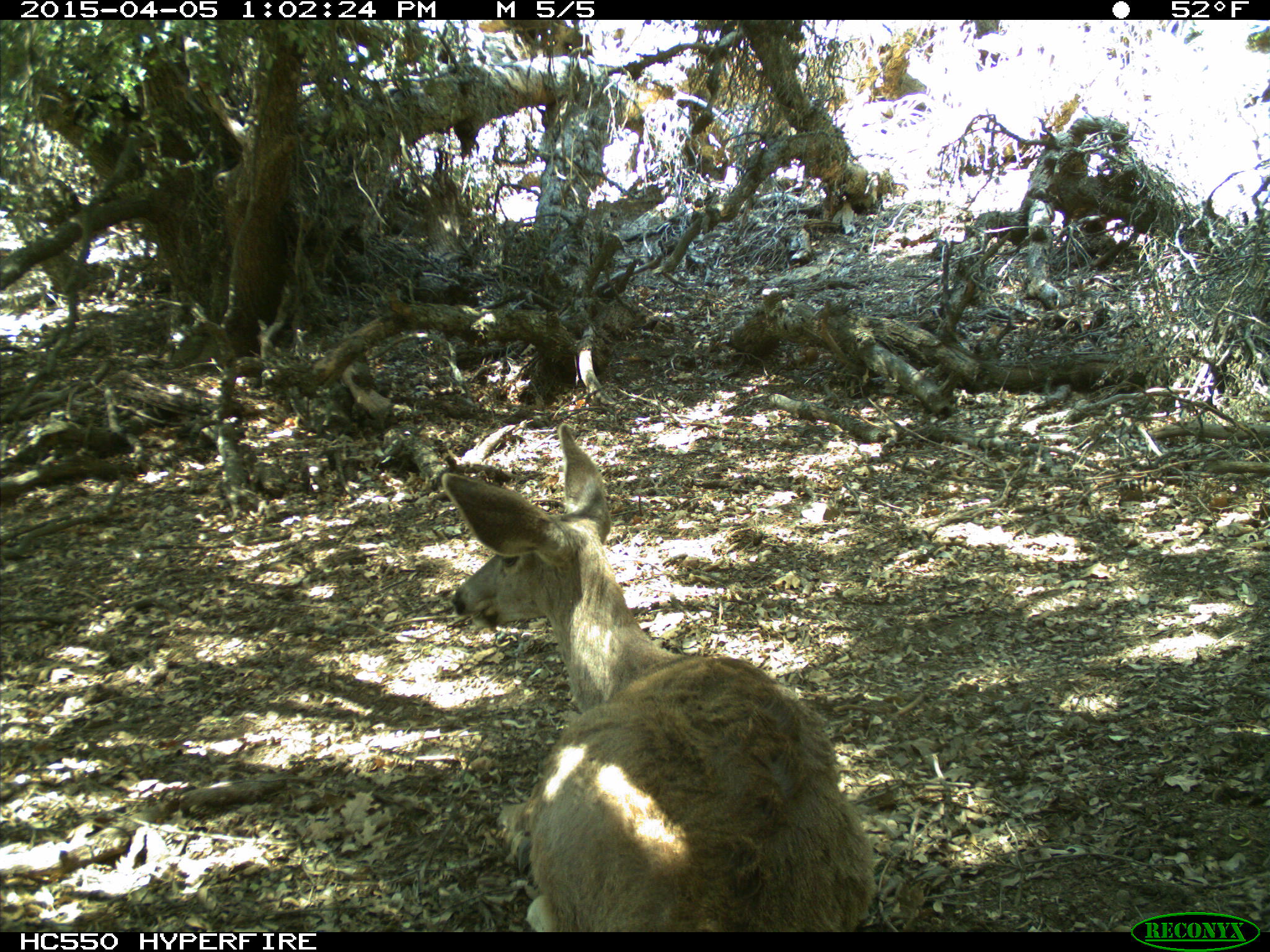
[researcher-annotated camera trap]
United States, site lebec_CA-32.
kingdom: Animalia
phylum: Chordata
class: Mammalia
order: Artiodactyla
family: Cervidae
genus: Odocoileus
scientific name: Odocoileus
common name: deer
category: unidentified deer